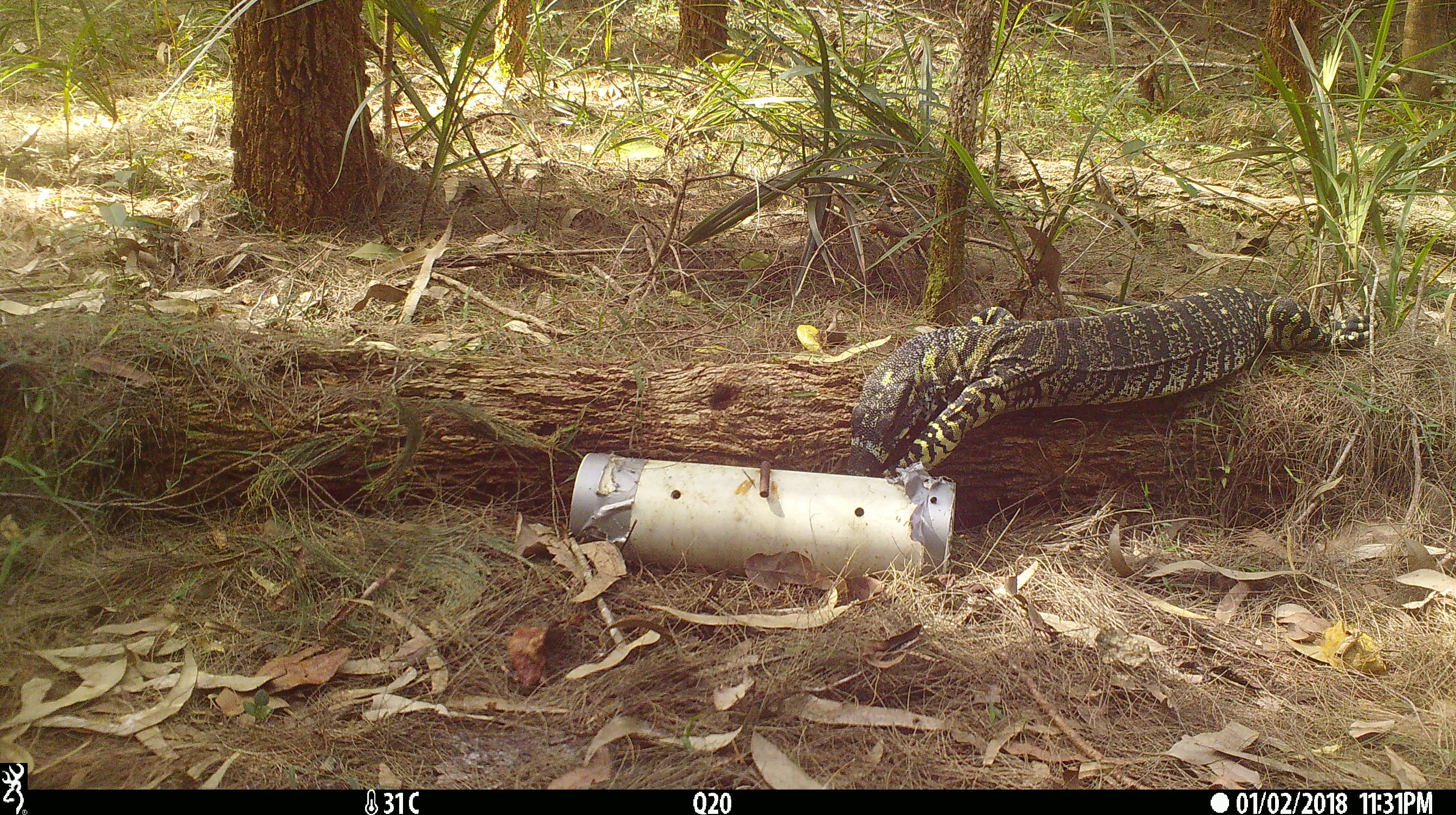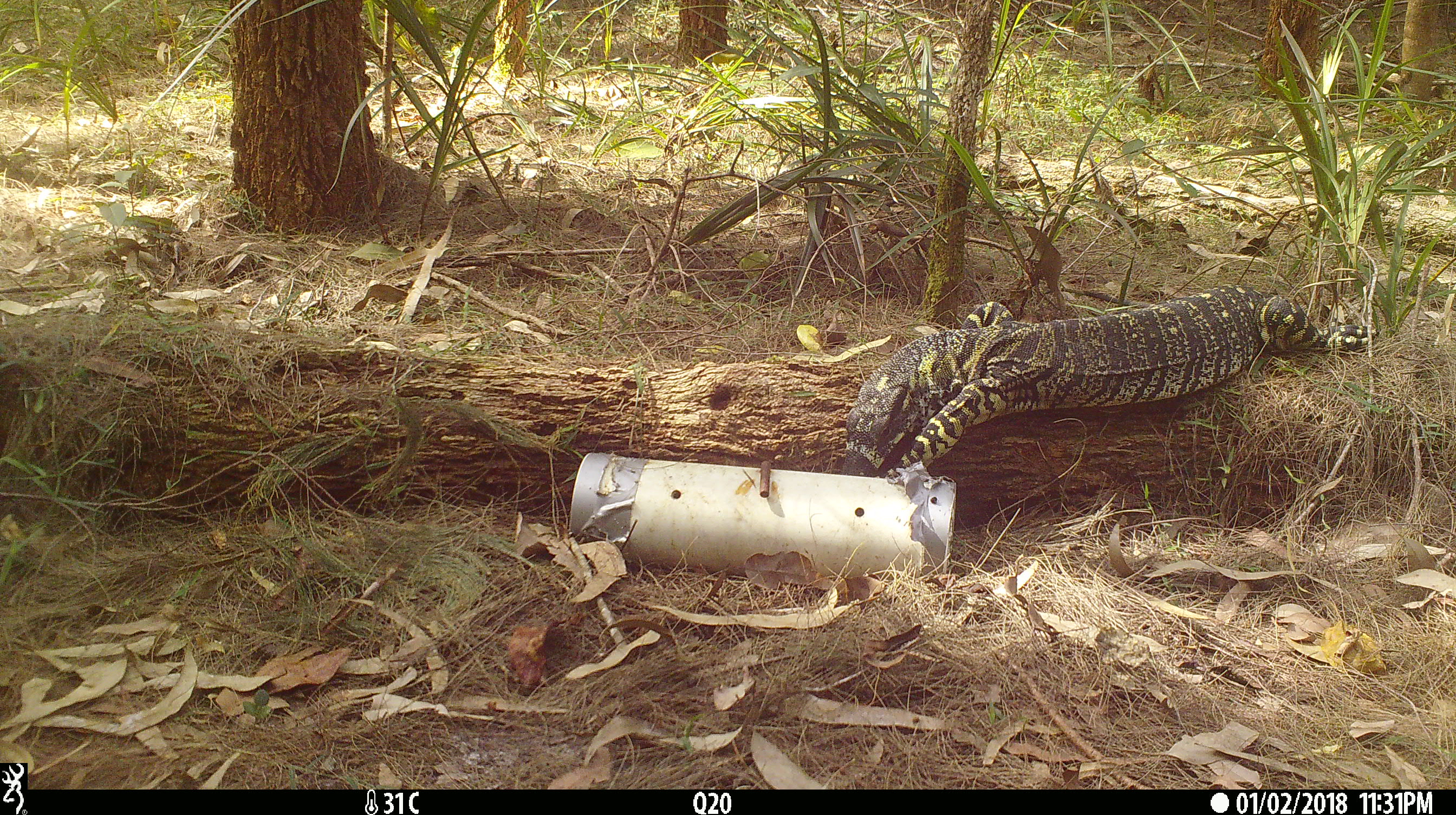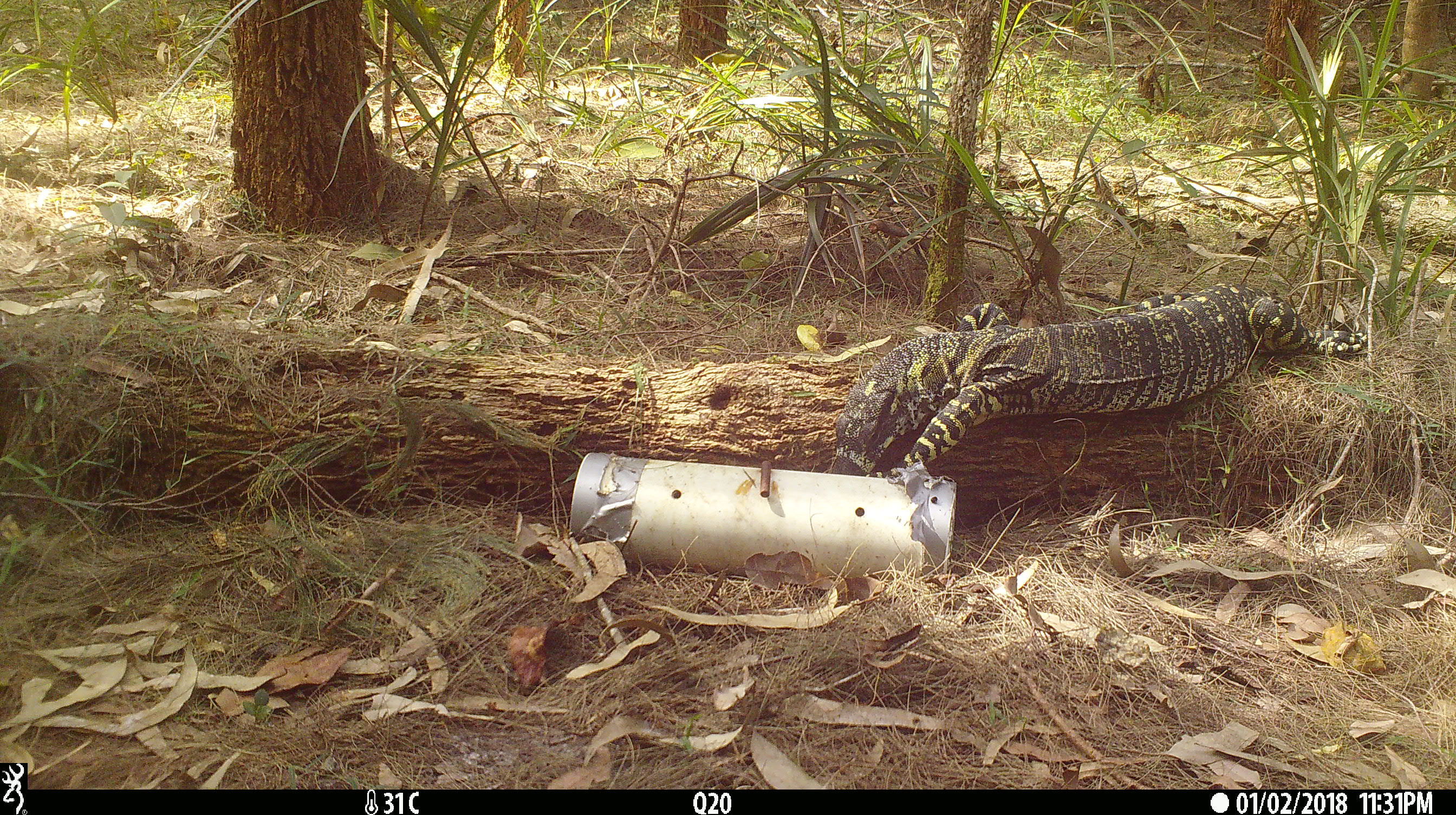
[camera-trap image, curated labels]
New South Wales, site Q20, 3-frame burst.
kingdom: Animalia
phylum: Chordata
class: Reptilia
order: Squamata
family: Varanidae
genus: Varanus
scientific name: Varanus varius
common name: lace monitor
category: goanna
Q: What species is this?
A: Goanna (lace monitor) (Varanus varius).